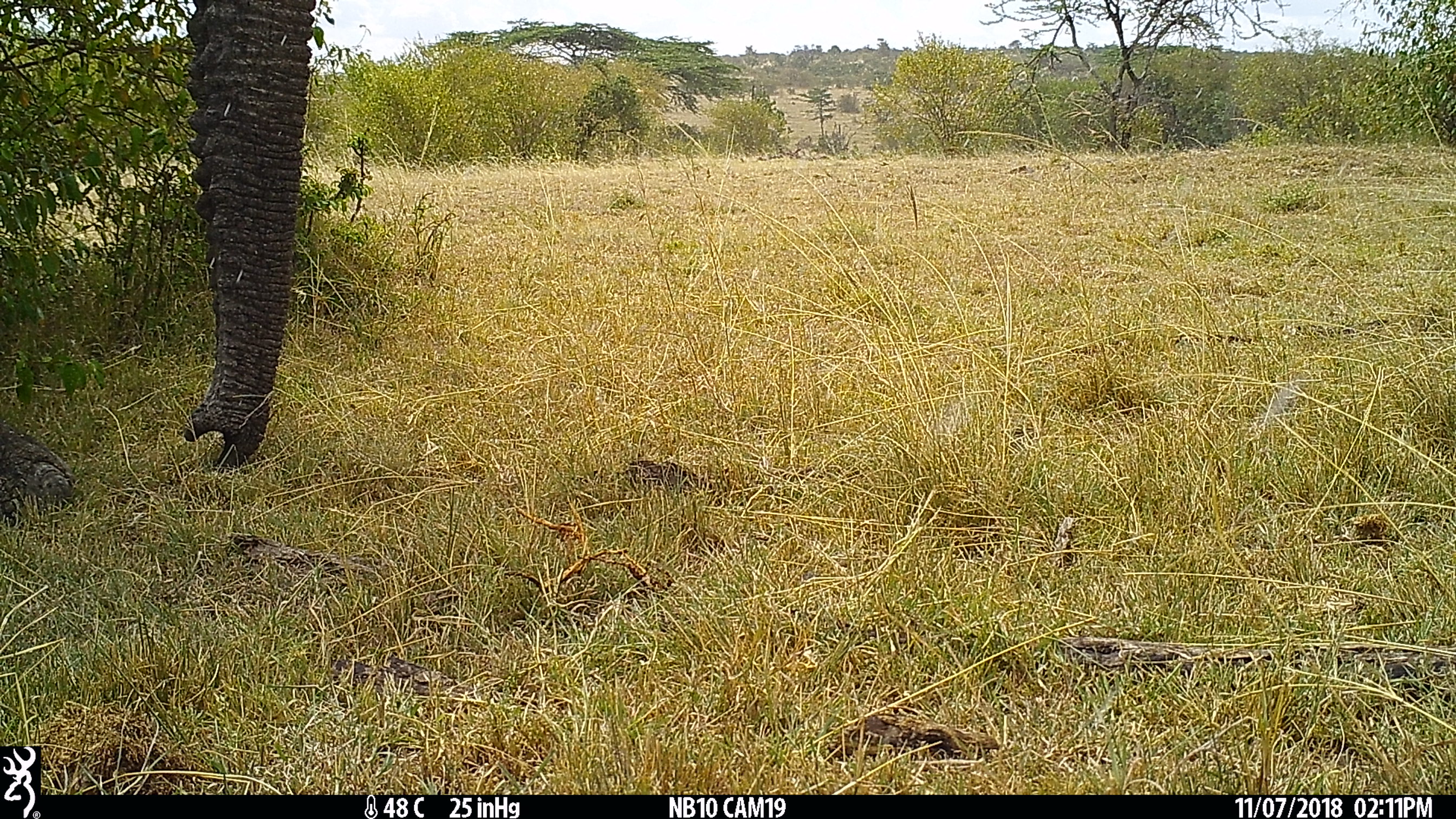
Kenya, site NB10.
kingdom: Animalia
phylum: Chordata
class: Mammalia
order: Proboscidea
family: Elephantidae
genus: Loxodonta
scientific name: Loxodonta africana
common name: elephant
Elephant (Loxodonta africana).